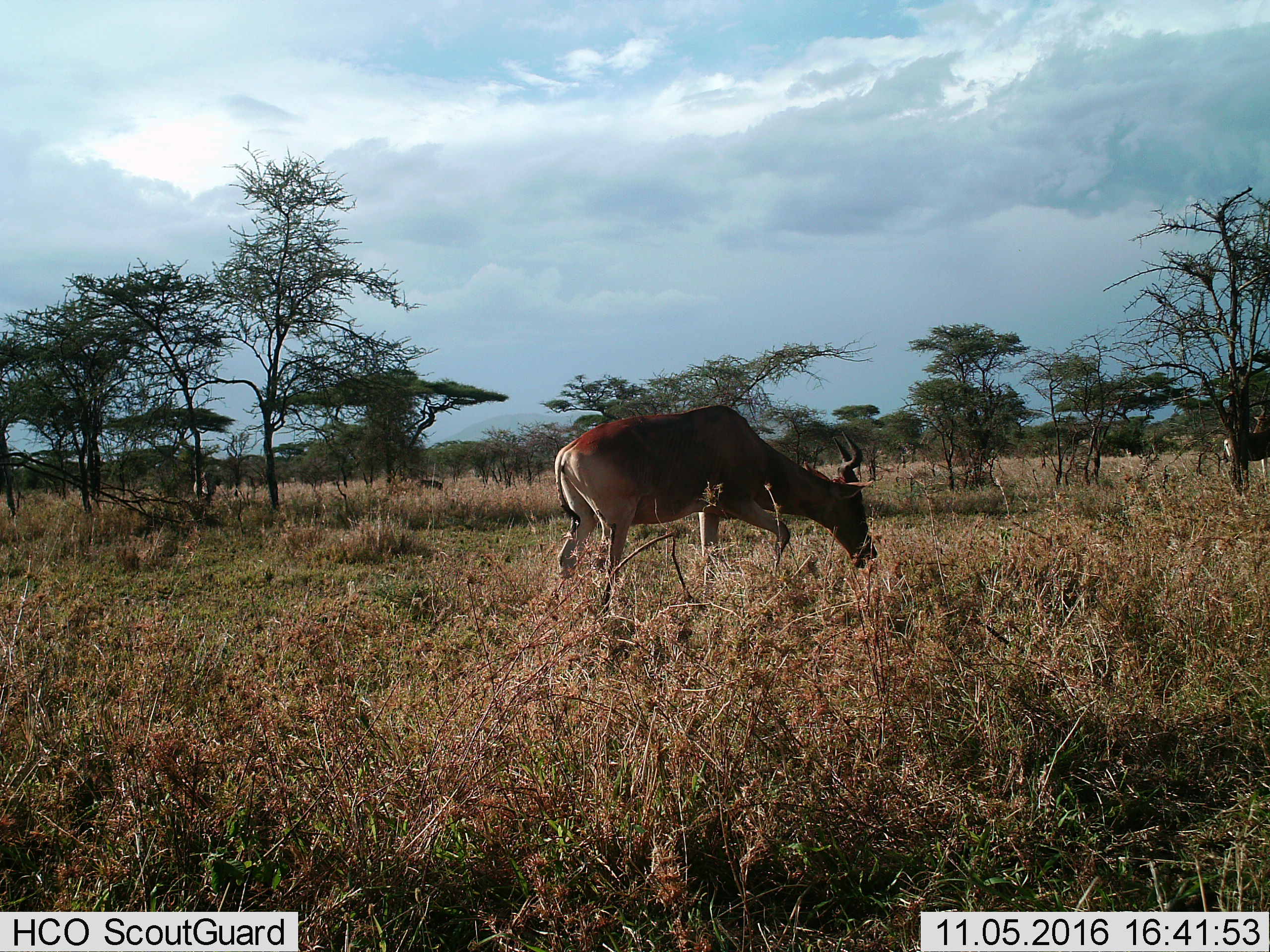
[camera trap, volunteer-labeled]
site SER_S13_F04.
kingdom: Animalia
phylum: Chordata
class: Mammalia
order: Artiodactyla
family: Bovidae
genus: Alcelaphus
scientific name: Alcelaphus buselaphus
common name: hartebeest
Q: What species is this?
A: Hartebeest (Alcelaphus buselaphus).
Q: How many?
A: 2.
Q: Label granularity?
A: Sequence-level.